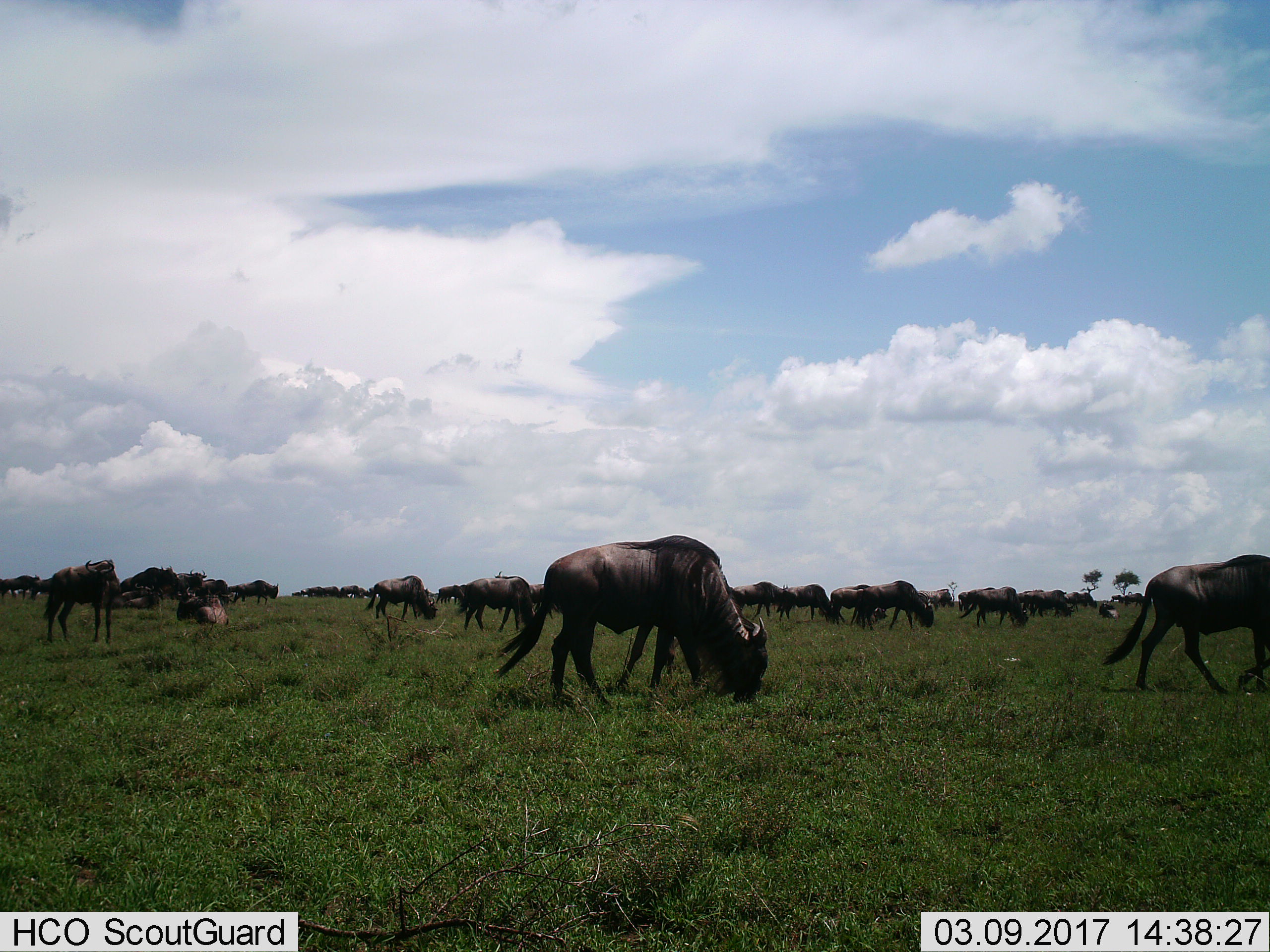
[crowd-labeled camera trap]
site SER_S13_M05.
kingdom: Animalia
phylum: Chordata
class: Mammalia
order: Artiodactyla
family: Bovidae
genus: Connochaetes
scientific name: Connochaetes taurinus taurinus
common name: blue wildebeest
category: wildebeestblue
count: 11-50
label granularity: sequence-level